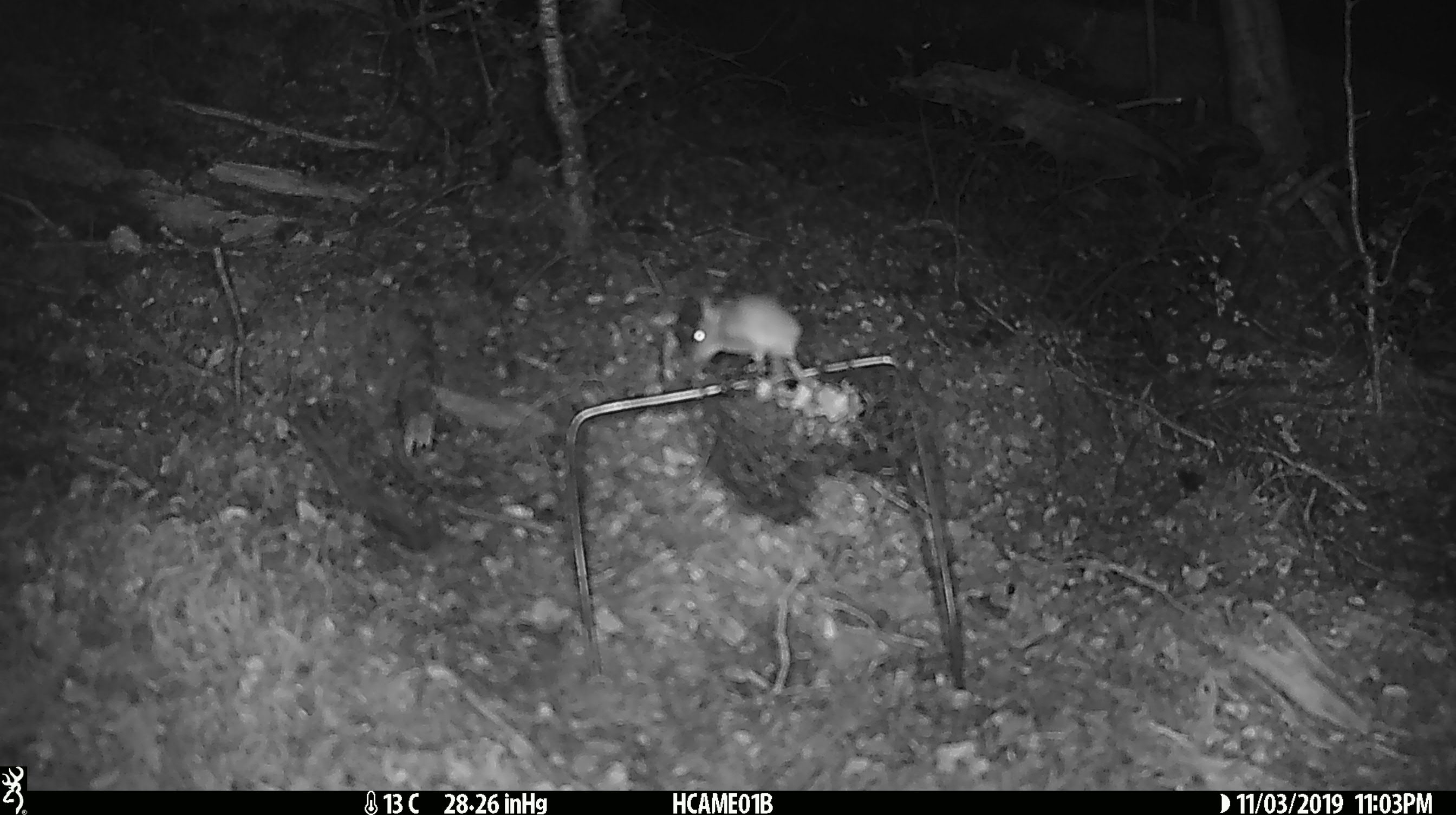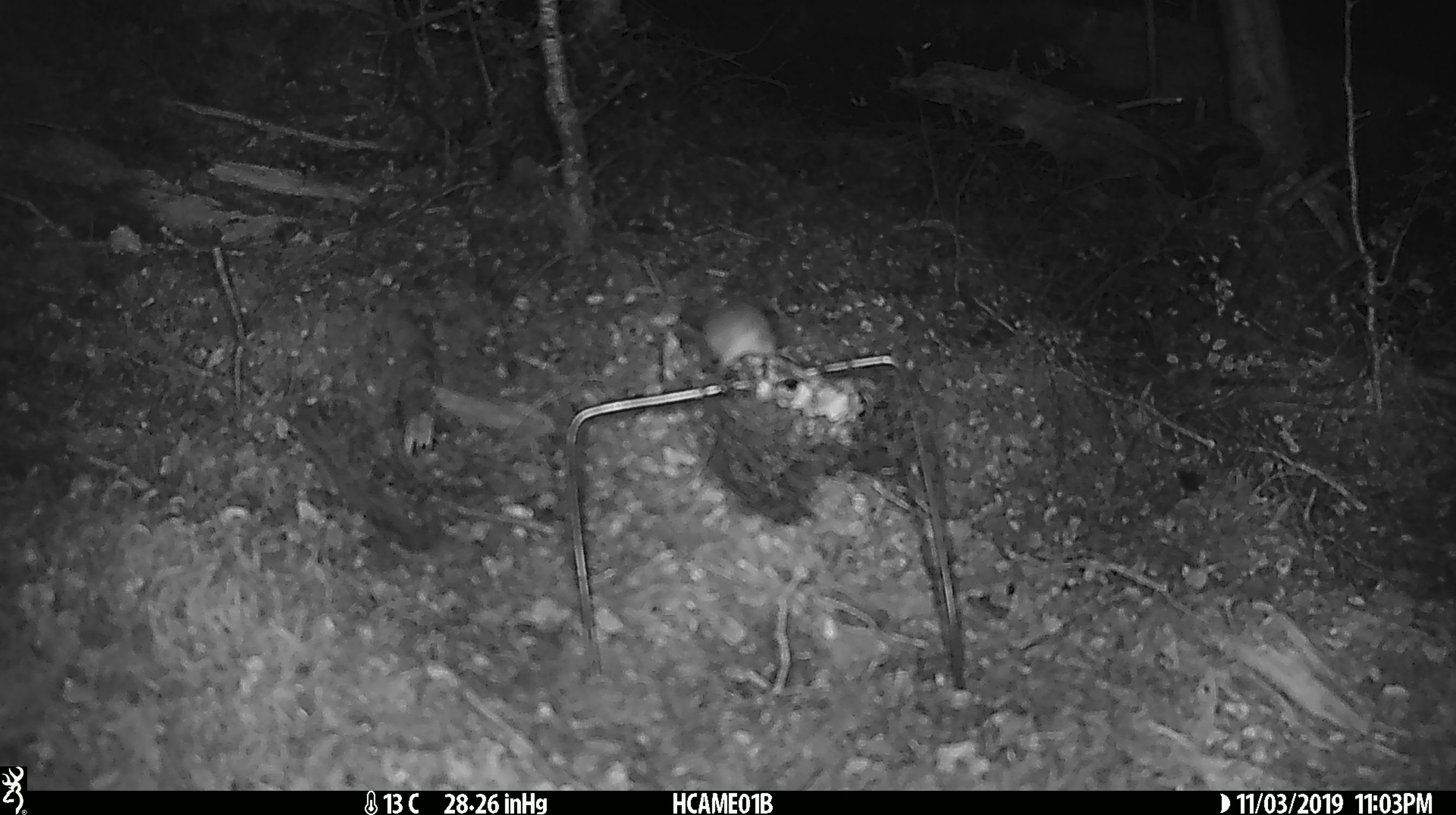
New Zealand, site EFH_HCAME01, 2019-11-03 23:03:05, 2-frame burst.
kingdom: Animalia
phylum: Chordata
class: Mammalia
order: Rodentia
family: Muridae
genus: Mus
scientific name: Mus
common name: mouse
Mouse (Mus).